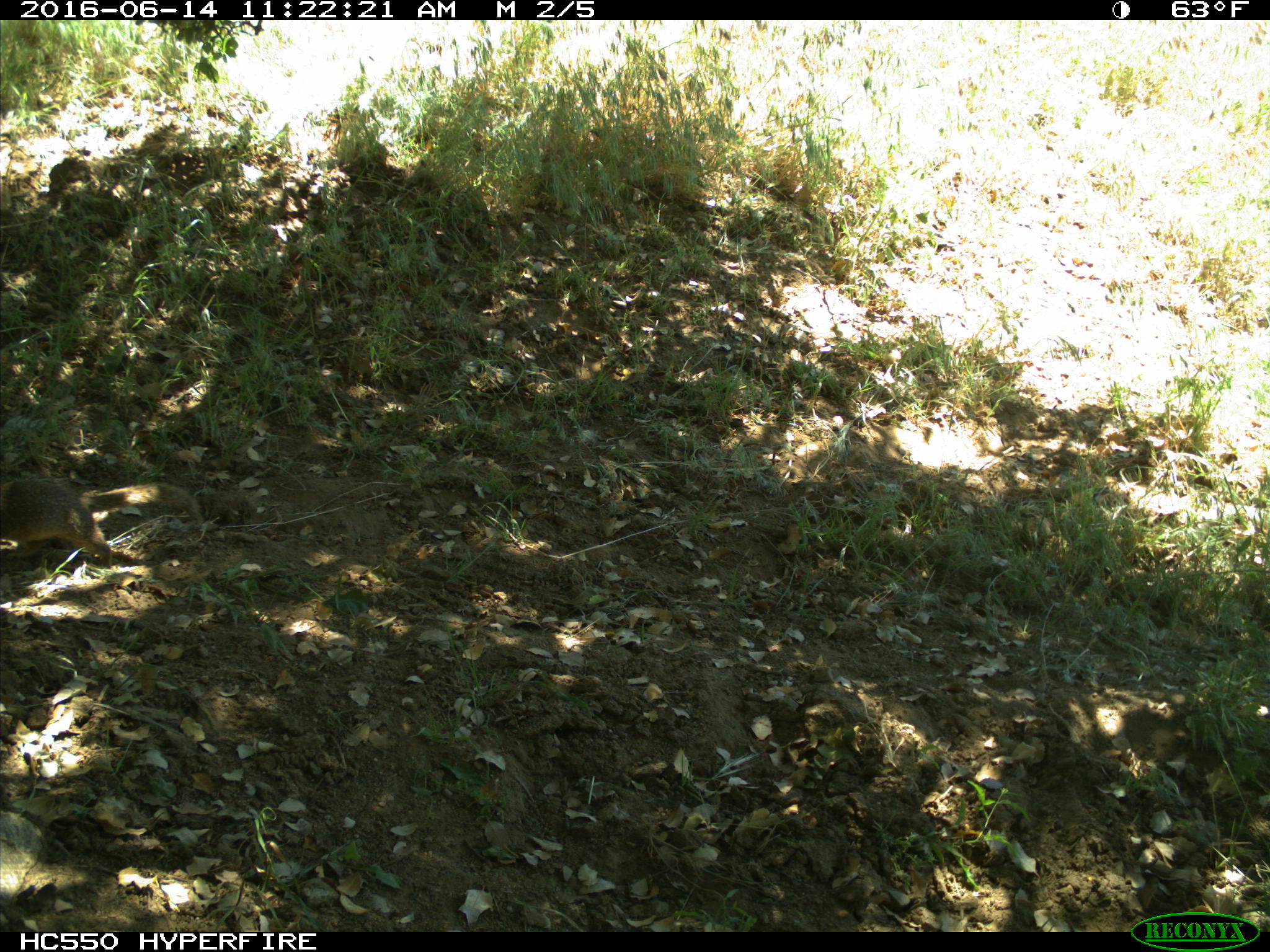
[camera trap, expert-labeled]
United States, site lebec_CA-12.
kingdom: Animalia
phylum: Chordata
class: Mammalia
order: Rodentia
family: Sciuridae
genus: Otospermophilus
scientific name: Otospermophilus beecheyi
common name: california ground squirrel